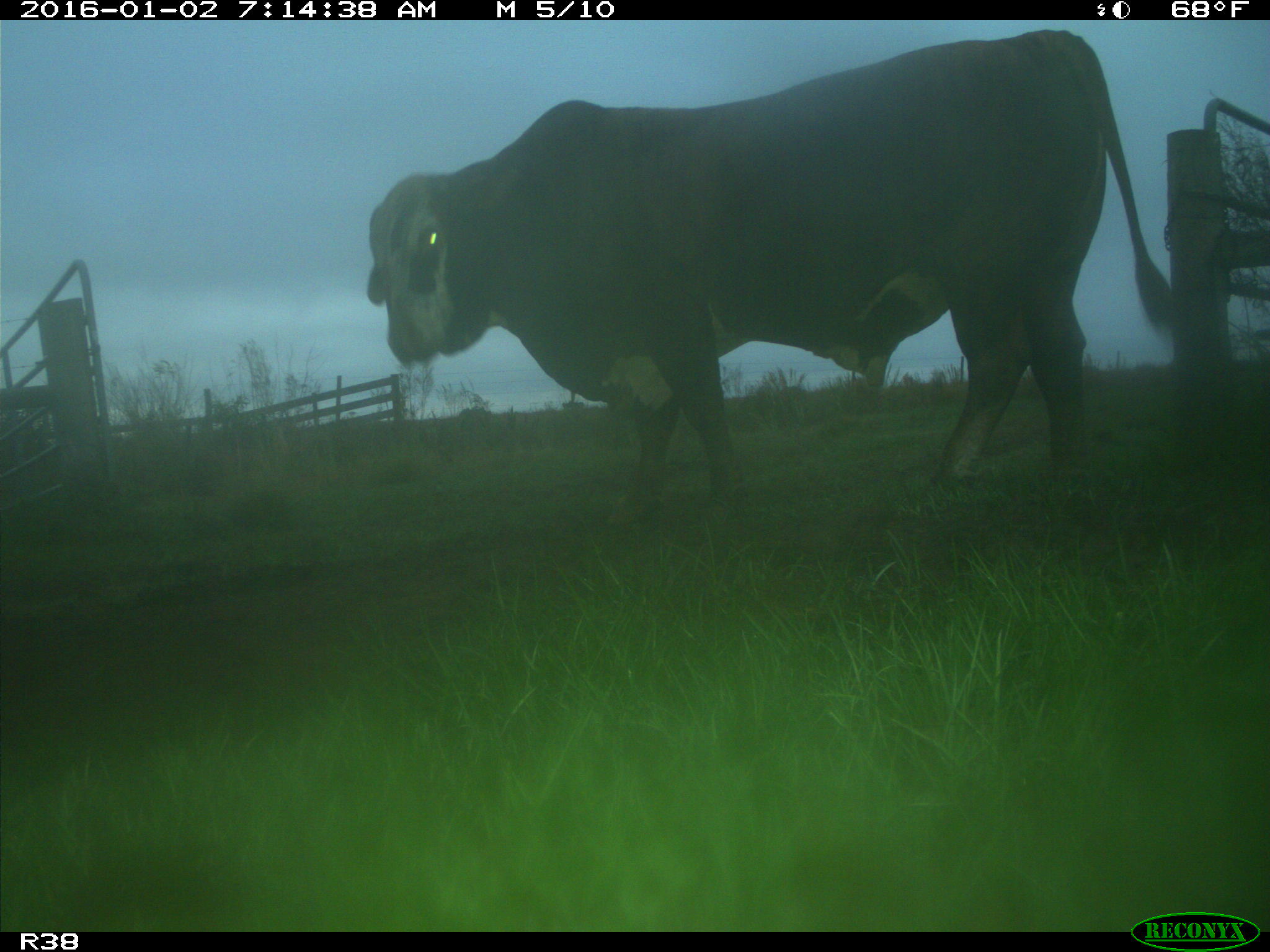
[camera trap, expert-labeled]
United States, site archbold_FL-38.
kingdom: Animalia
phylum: Chordata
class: Mammalia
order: Artiodactyla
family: Bovidae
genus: Bos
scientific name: Bos taurus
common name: domestic cow